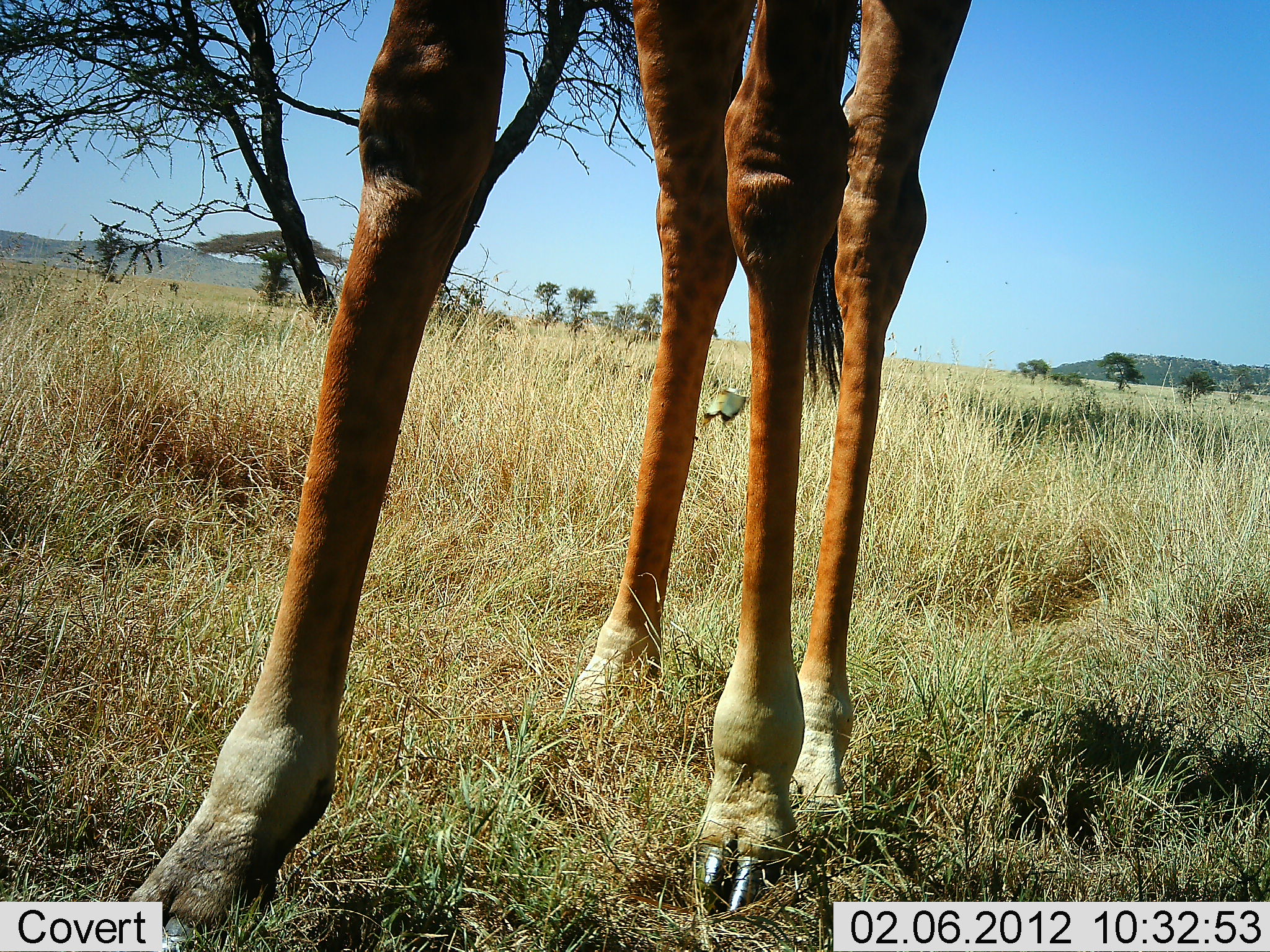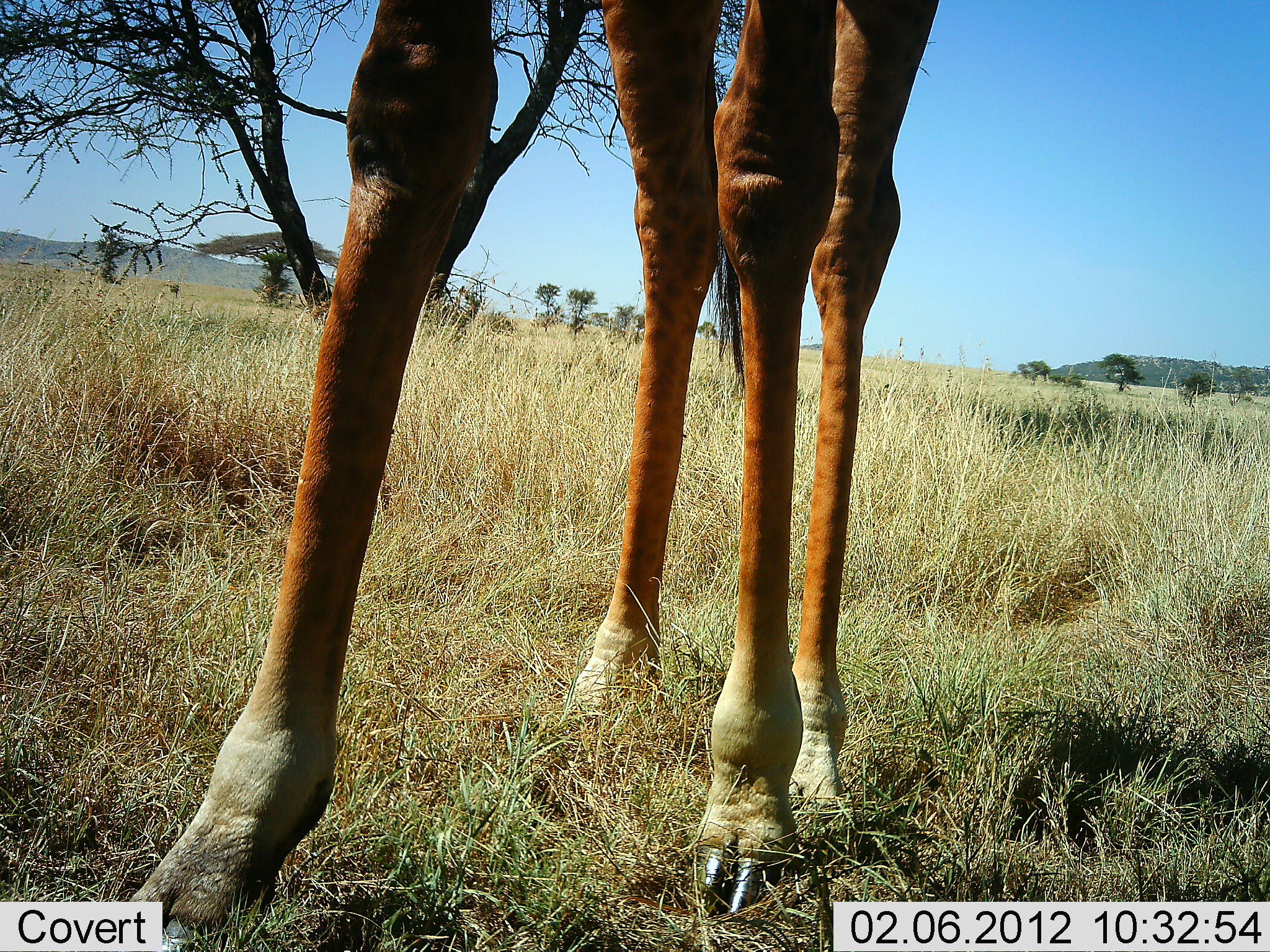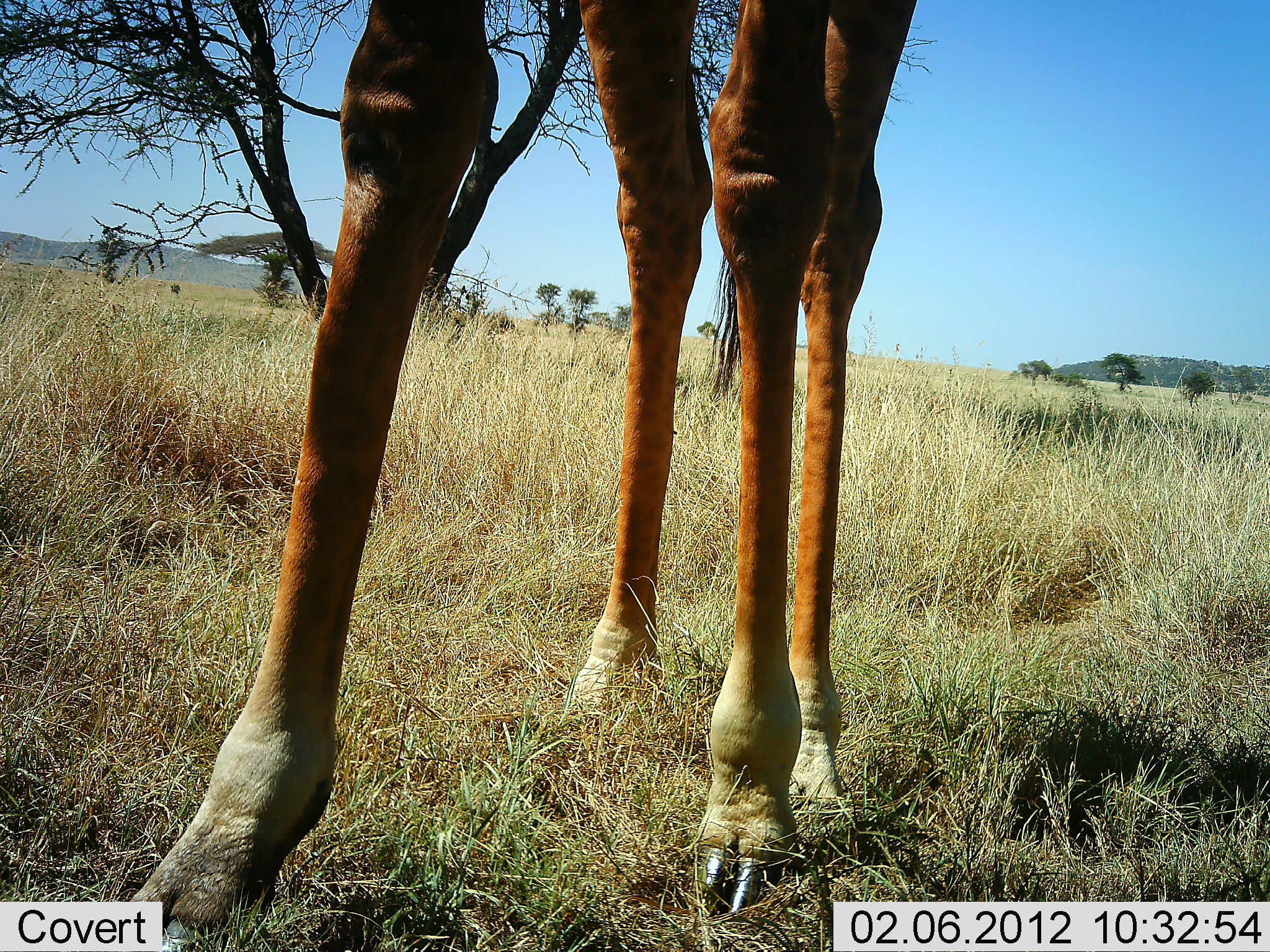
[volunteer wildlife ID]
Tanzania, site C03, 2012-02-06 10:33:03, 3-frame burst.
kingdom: Animalia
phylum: Chordata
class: Mammalia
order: Artiodactyla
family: Giraffidae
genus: Giraffa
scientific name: Giraffa camelopardalis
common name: giraffe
Giraffe (Giraffa camelopardalis), count 1. Behavior (volunteer vote fractions): standing 100%, resting 0%, moving 0%, interacting 0%. Young present (vote fraction): 0%. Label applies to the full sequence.